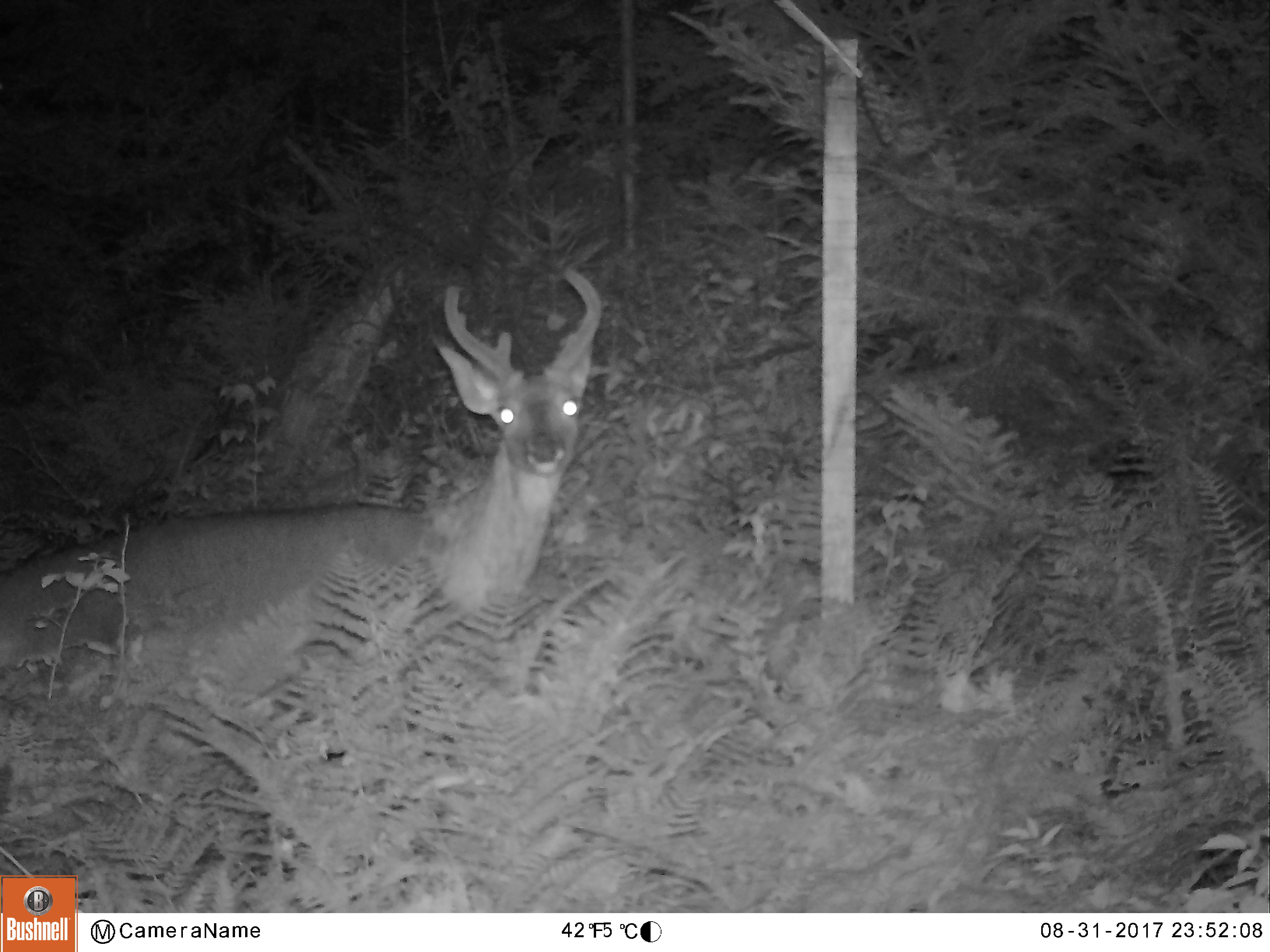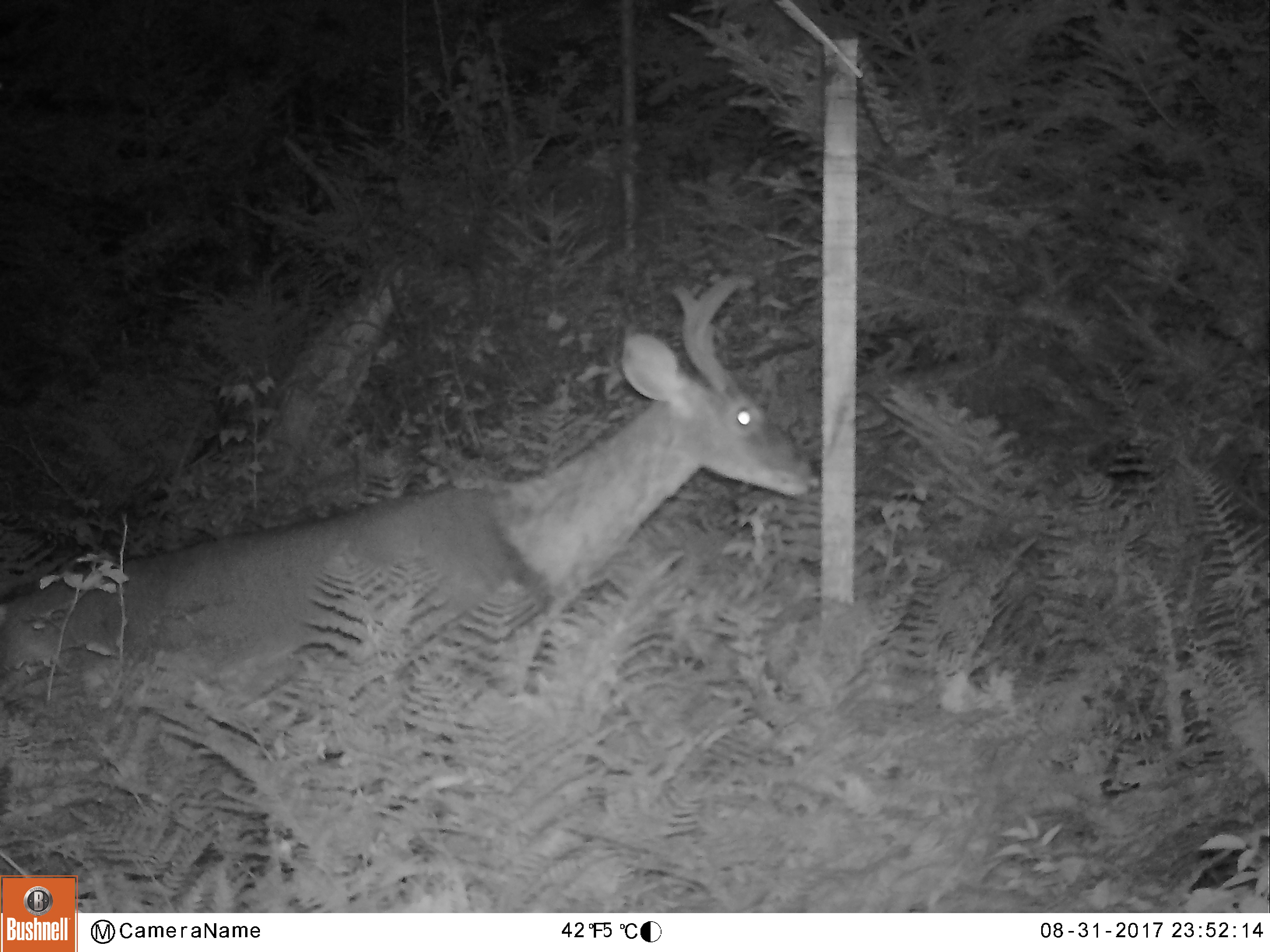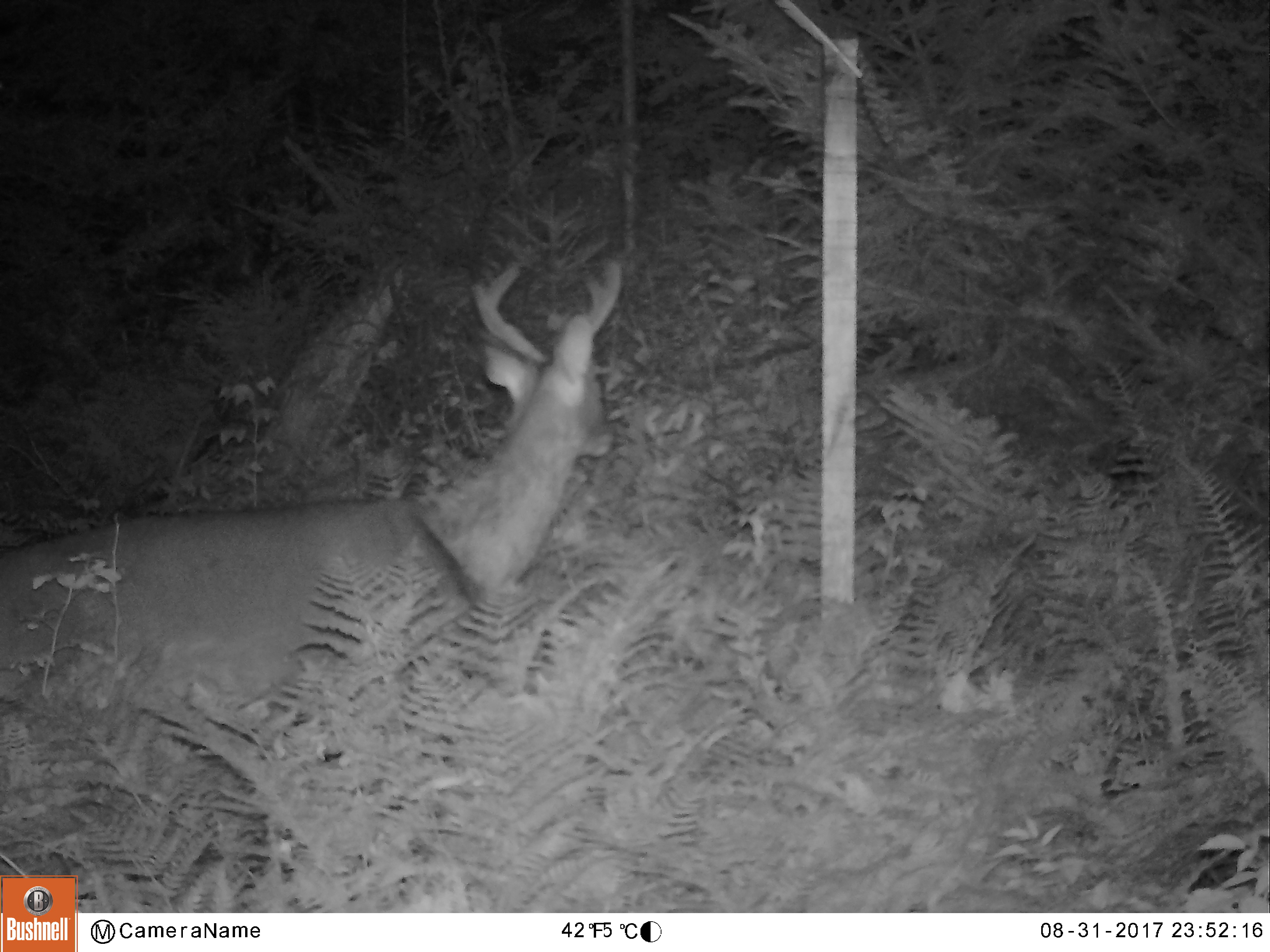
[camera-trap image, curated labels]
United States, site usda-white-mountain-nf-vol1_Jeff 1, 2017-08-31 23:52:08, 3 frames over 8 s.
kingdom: Animalia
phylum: Chordata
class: Mammalia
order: Artiodactyla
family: Cervidae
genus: Odocoileus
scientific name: Odocoileus virginianus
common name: white-tailed deer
White-tailed deer (Odocoileus virginianus).